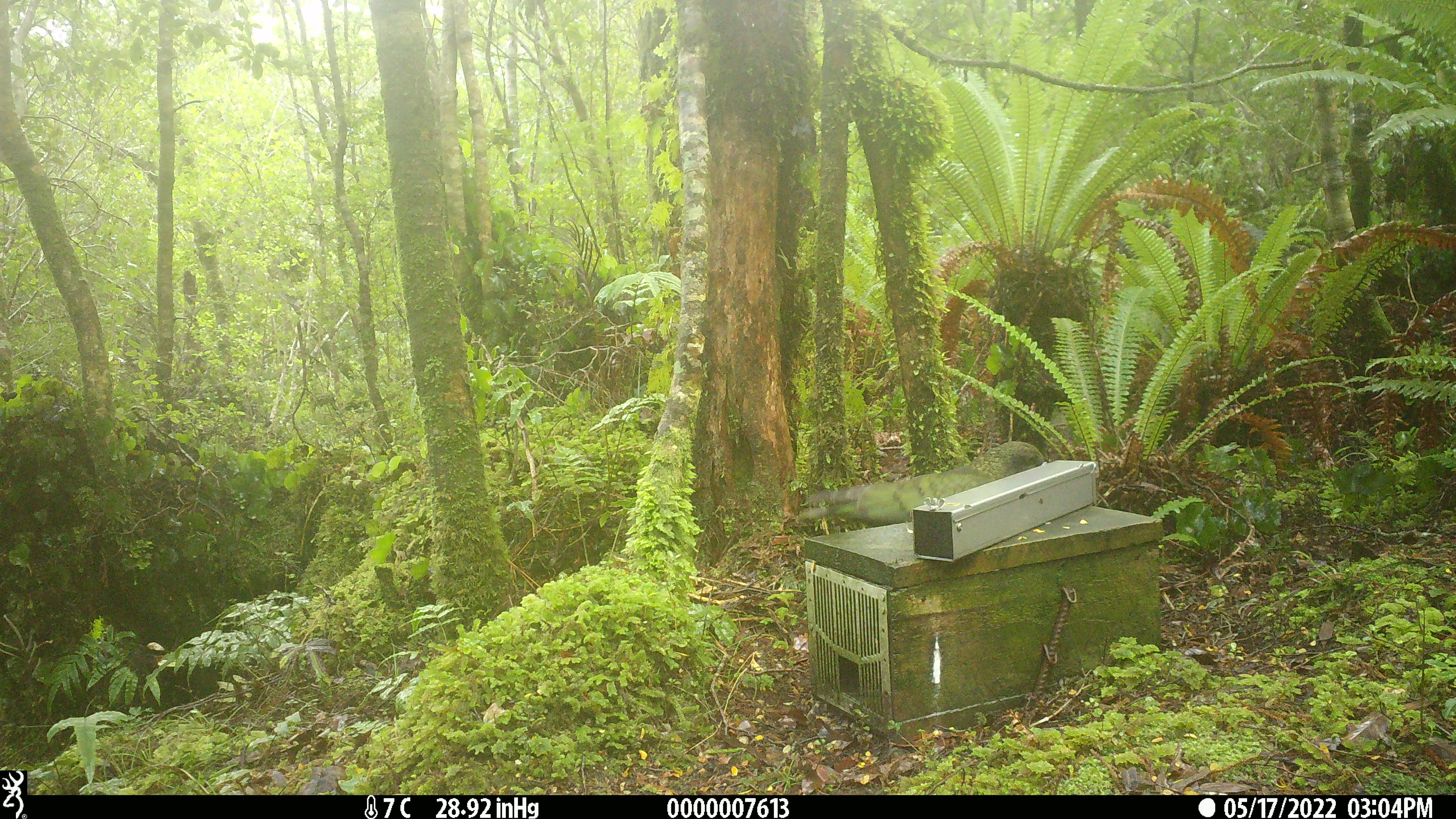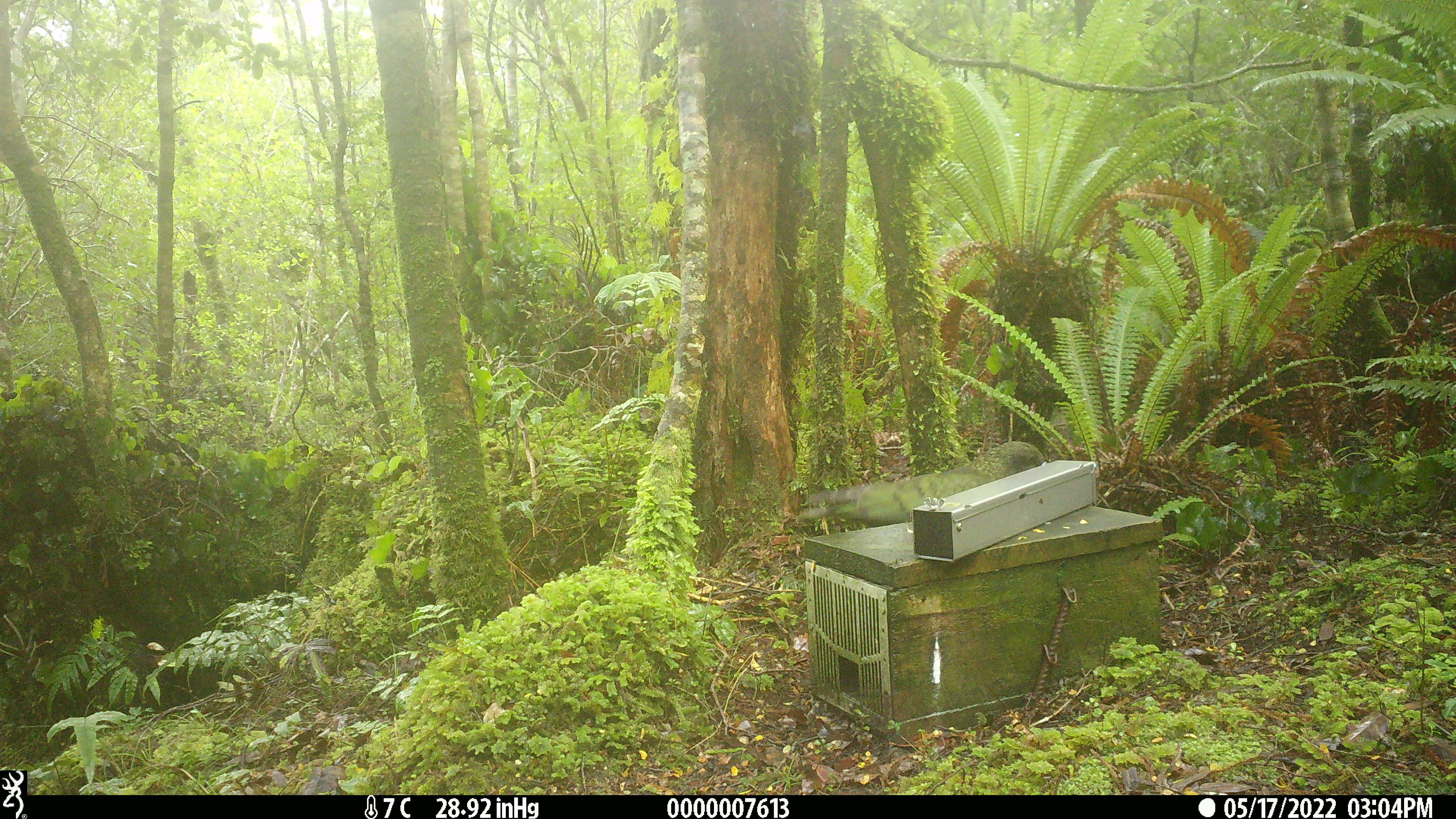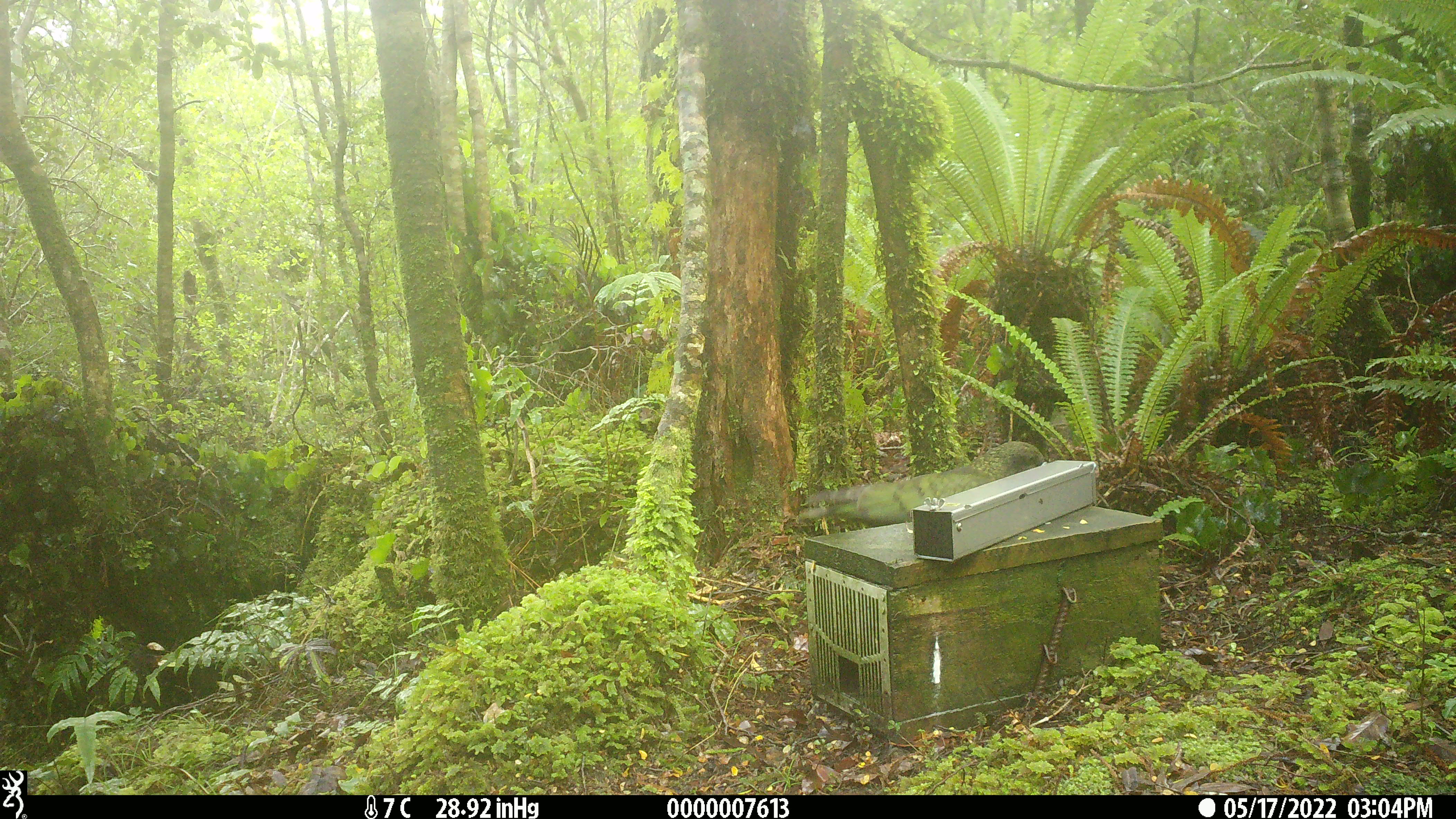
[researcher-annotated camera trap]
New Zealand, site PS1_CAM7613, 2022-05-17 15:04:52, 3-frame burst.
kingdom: Animalia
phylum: Chordata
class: Aves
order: Psittaciformes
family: Strigopidae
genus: Nestor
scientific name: Nestor notabilis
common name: kea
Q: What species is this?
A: Kea (Nestor notabilis).